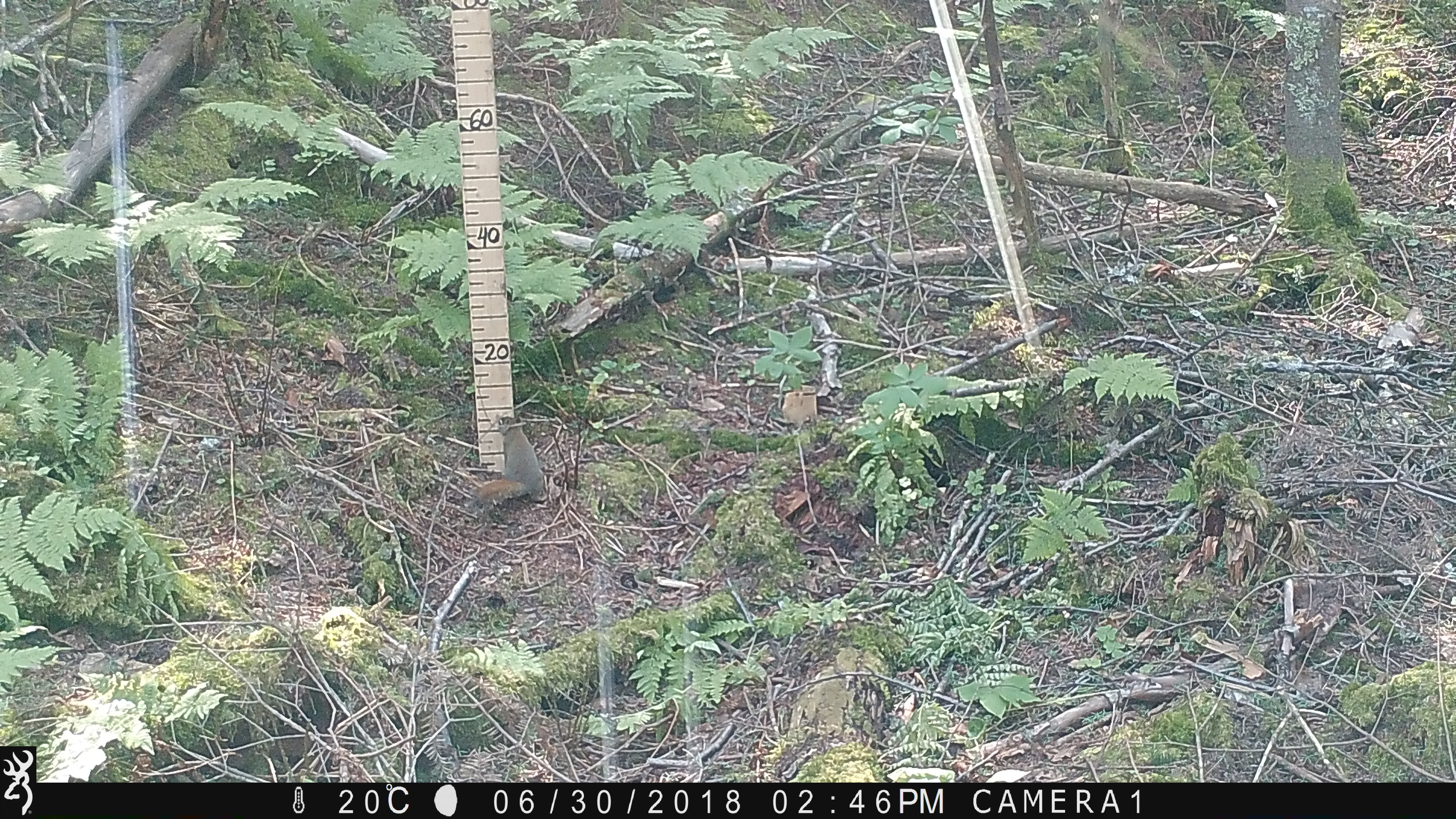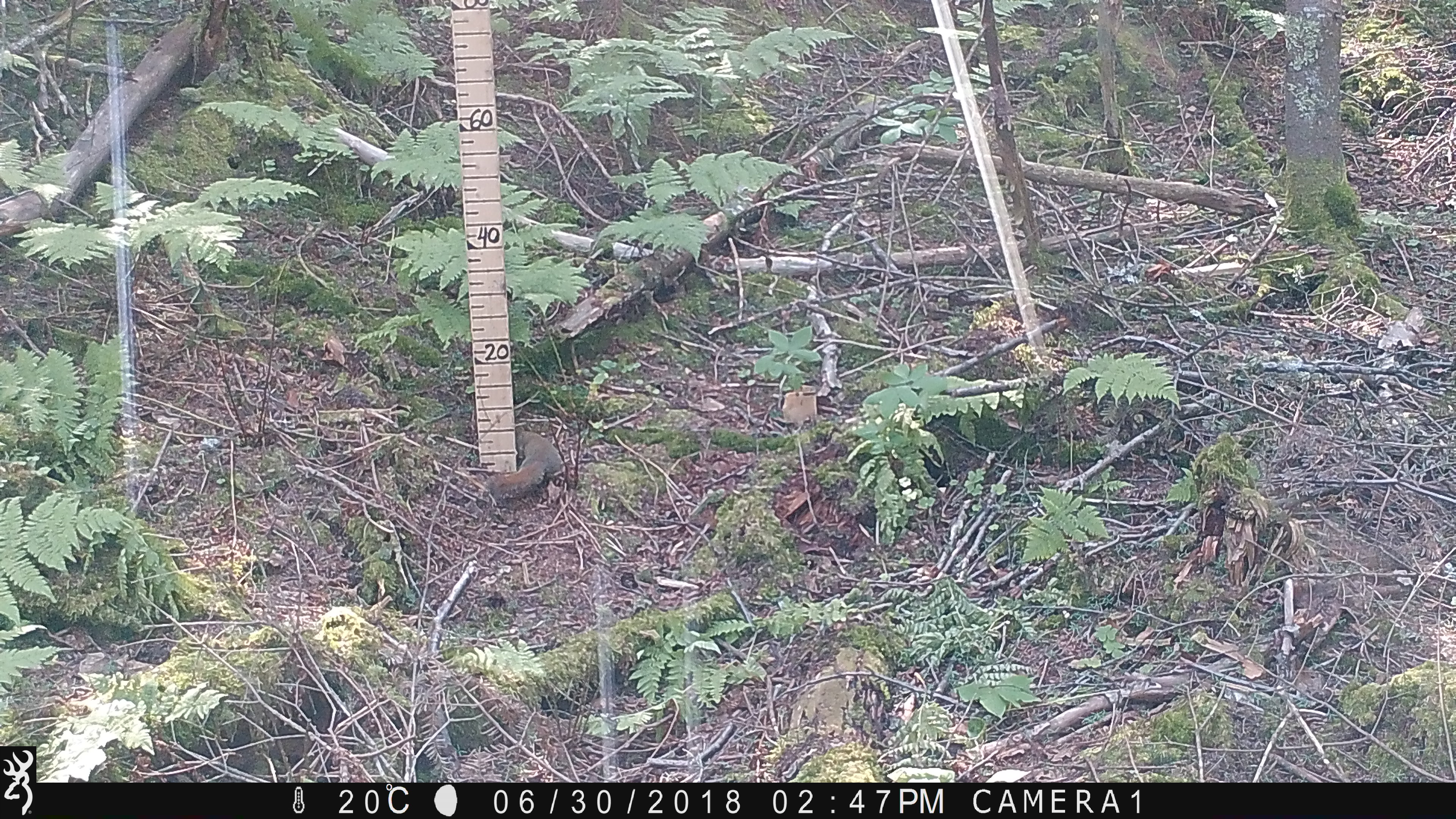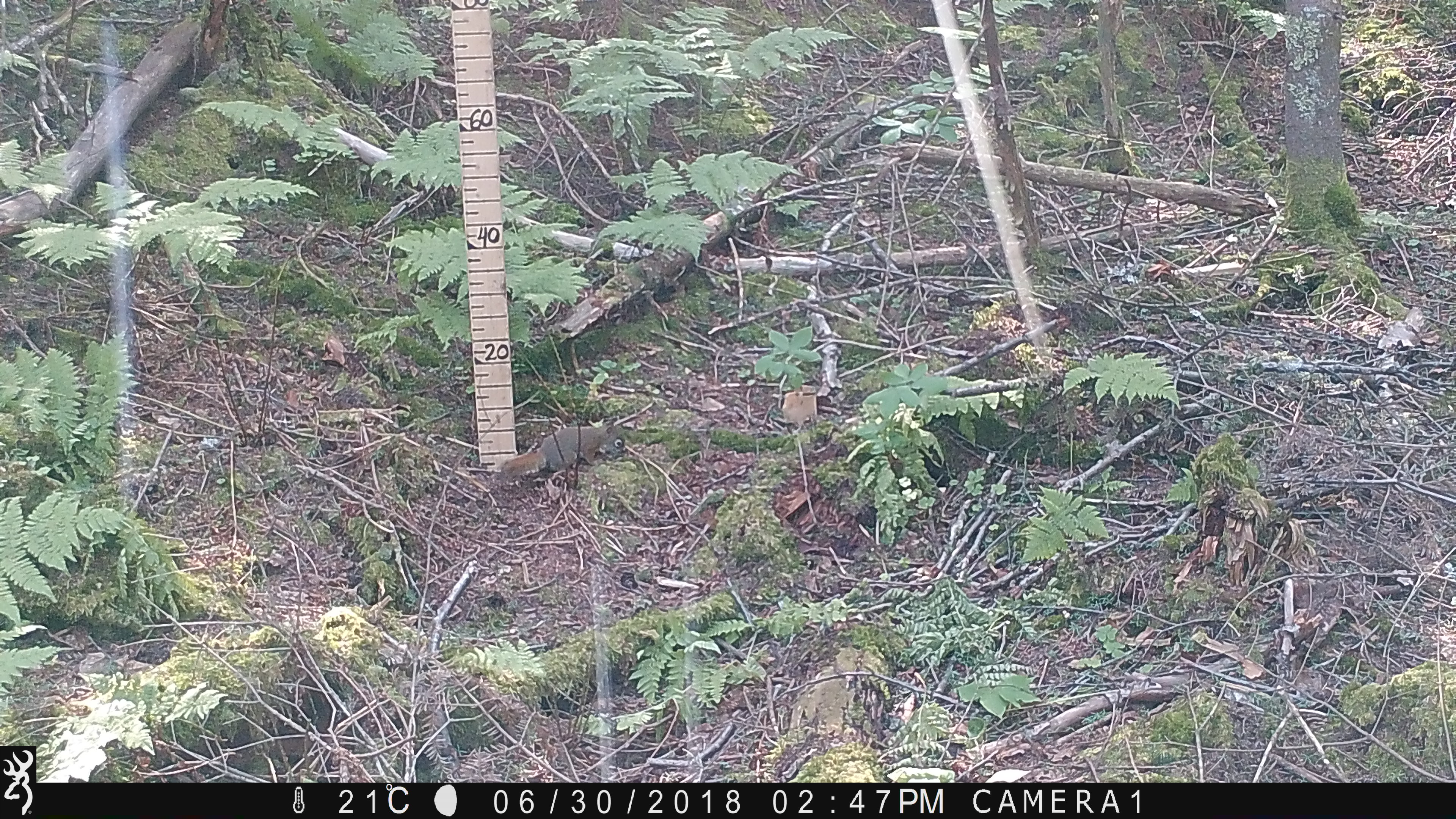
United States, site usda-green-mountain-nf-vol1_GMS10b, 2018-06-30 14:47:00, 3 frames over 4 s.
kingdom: Animalia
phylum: Chordata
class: Mammalia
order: Rodentia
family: Sciuridae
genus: Tamiasciurus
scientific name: Tamiasciurus hudsonicus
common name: red squirrel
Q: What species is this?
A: Red squirrel (Tamiasciurus hudsonicus).